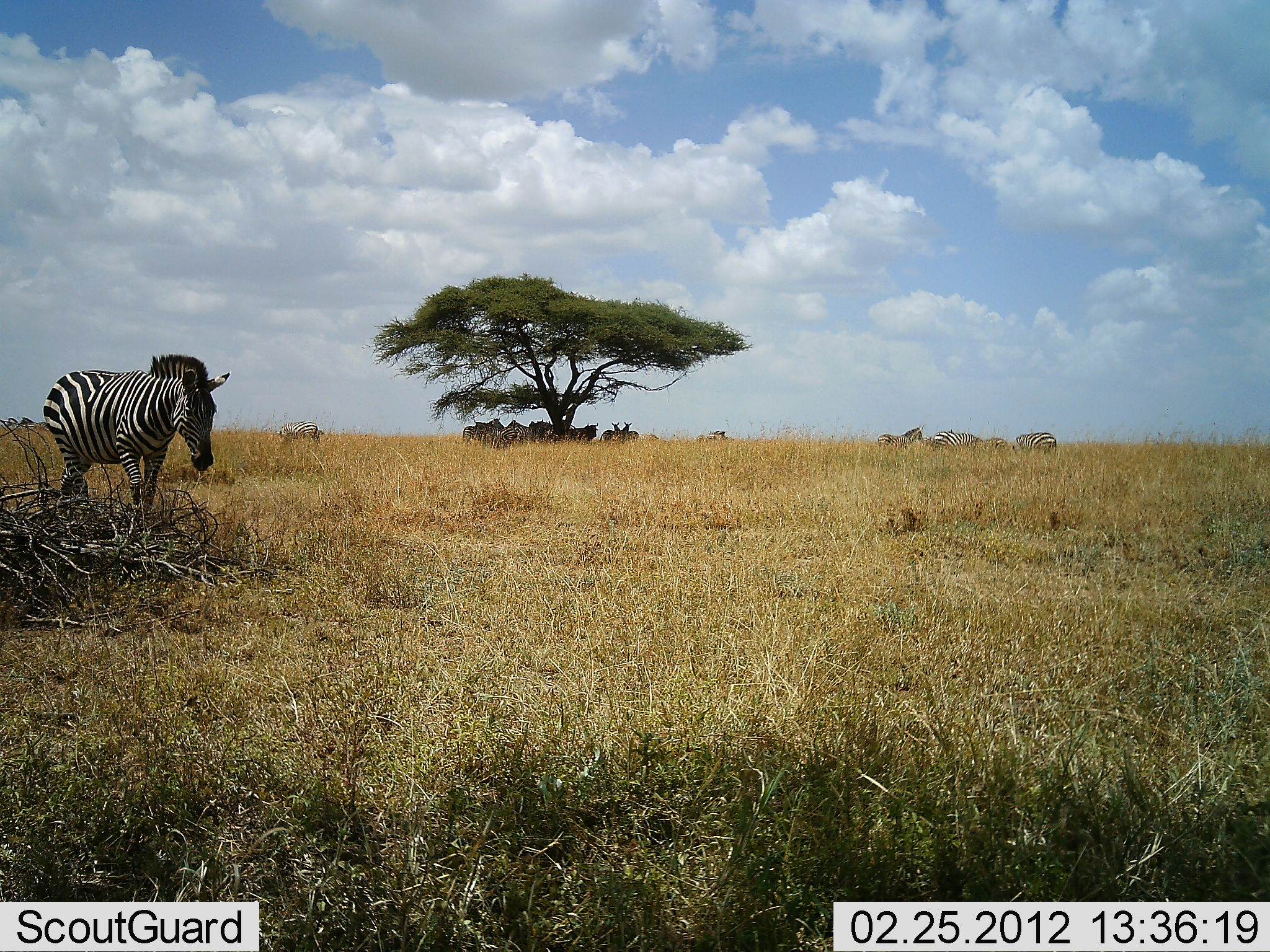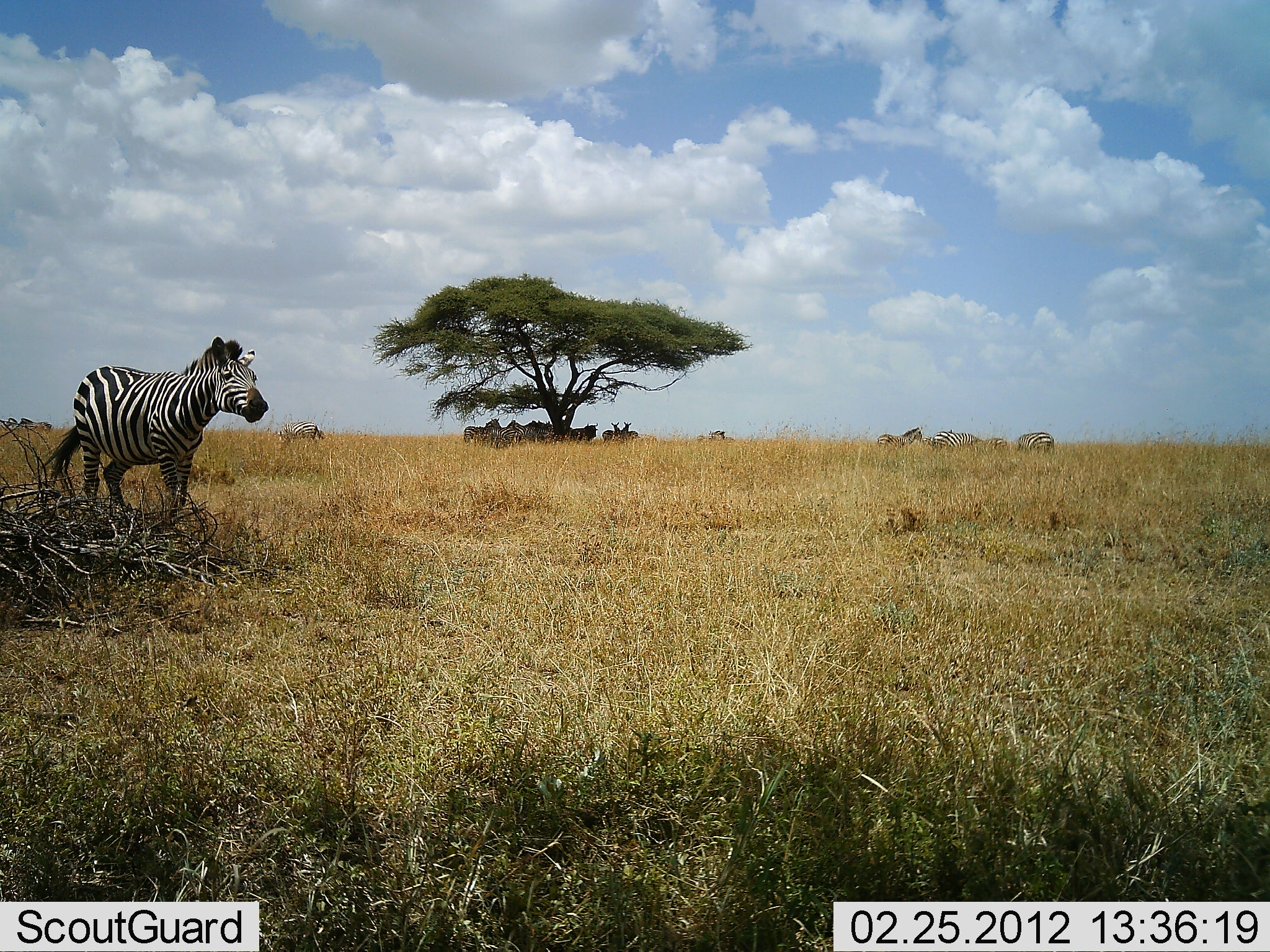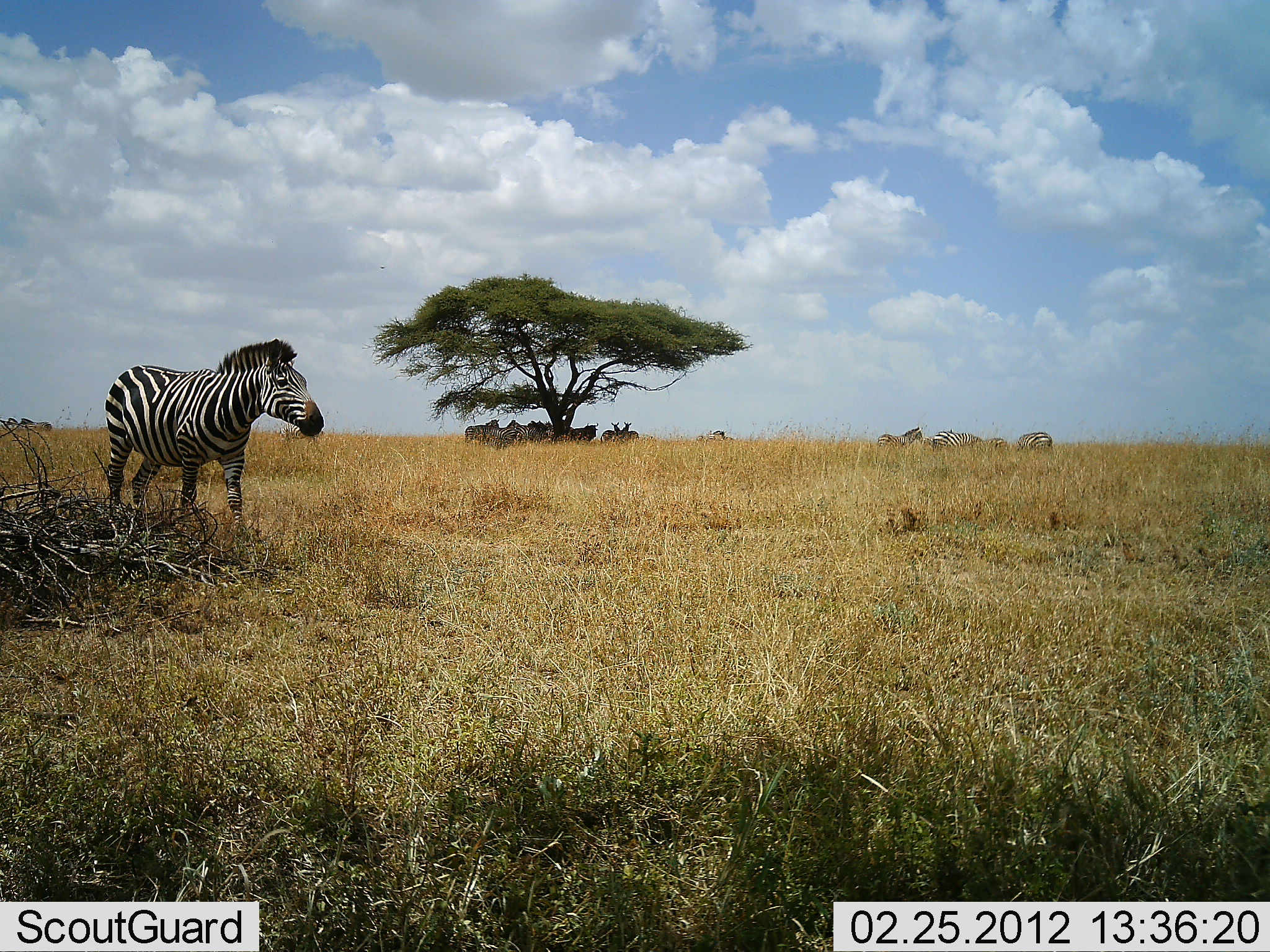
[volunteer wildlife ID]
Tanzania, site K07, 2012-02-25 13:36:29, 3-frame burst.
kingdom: Animalia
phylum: Chordata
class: Mammalia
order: Perissodactyla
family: Equidae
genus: Equus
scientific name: Equus quagga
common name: plains zebra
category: zebra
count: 11-50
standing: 60%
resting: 23%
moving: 80%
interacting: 7%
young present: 0%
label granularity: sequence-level